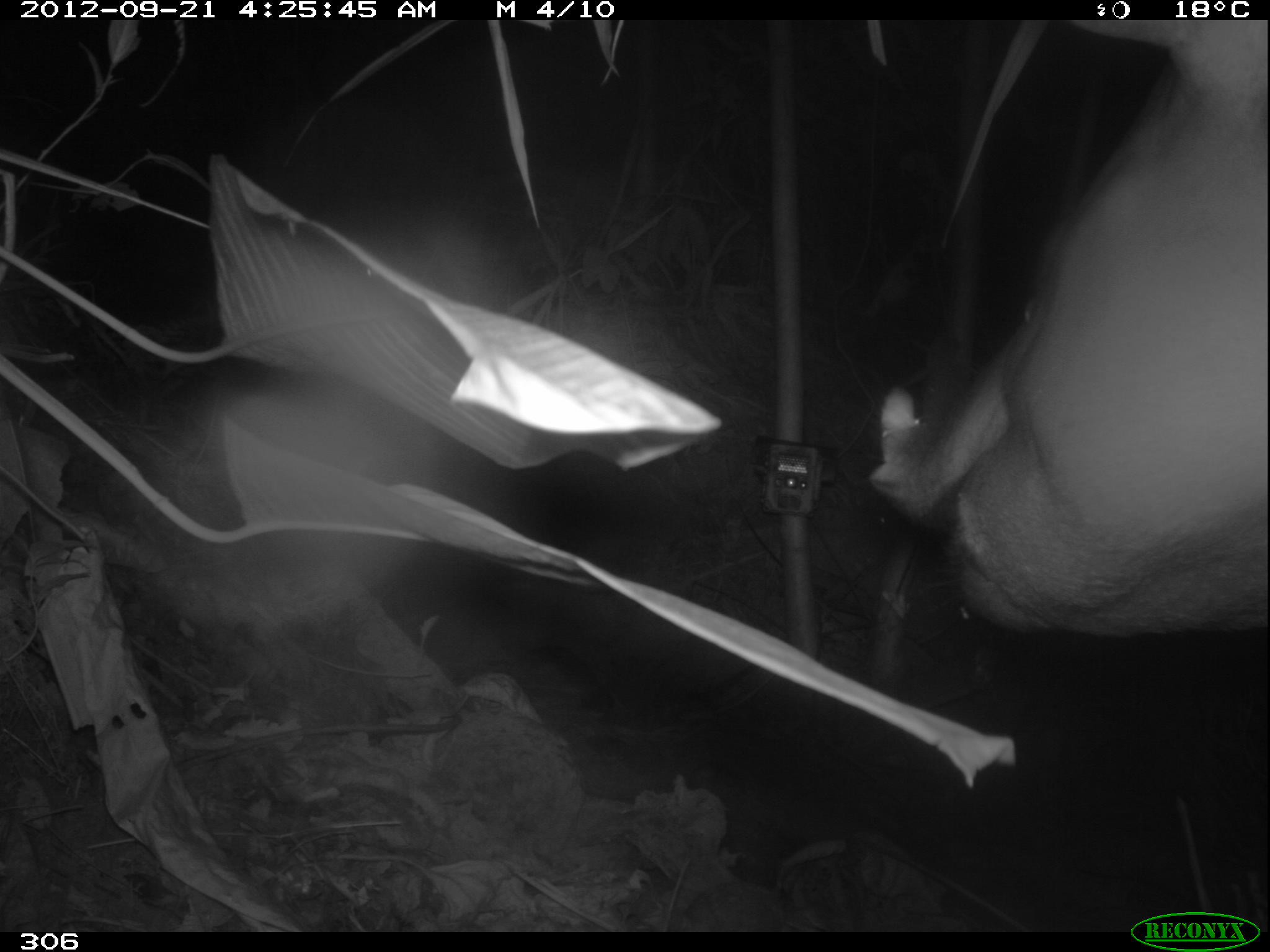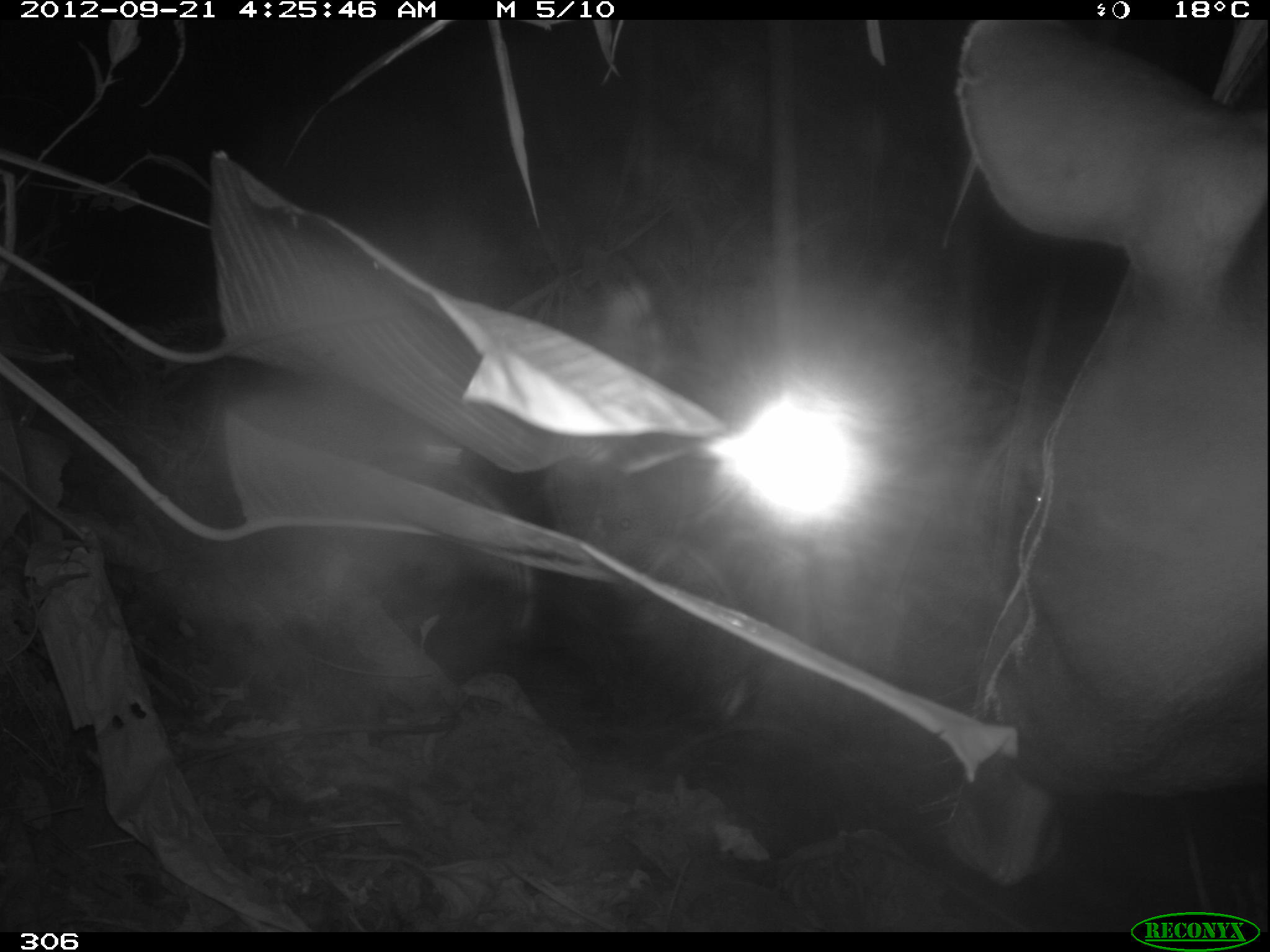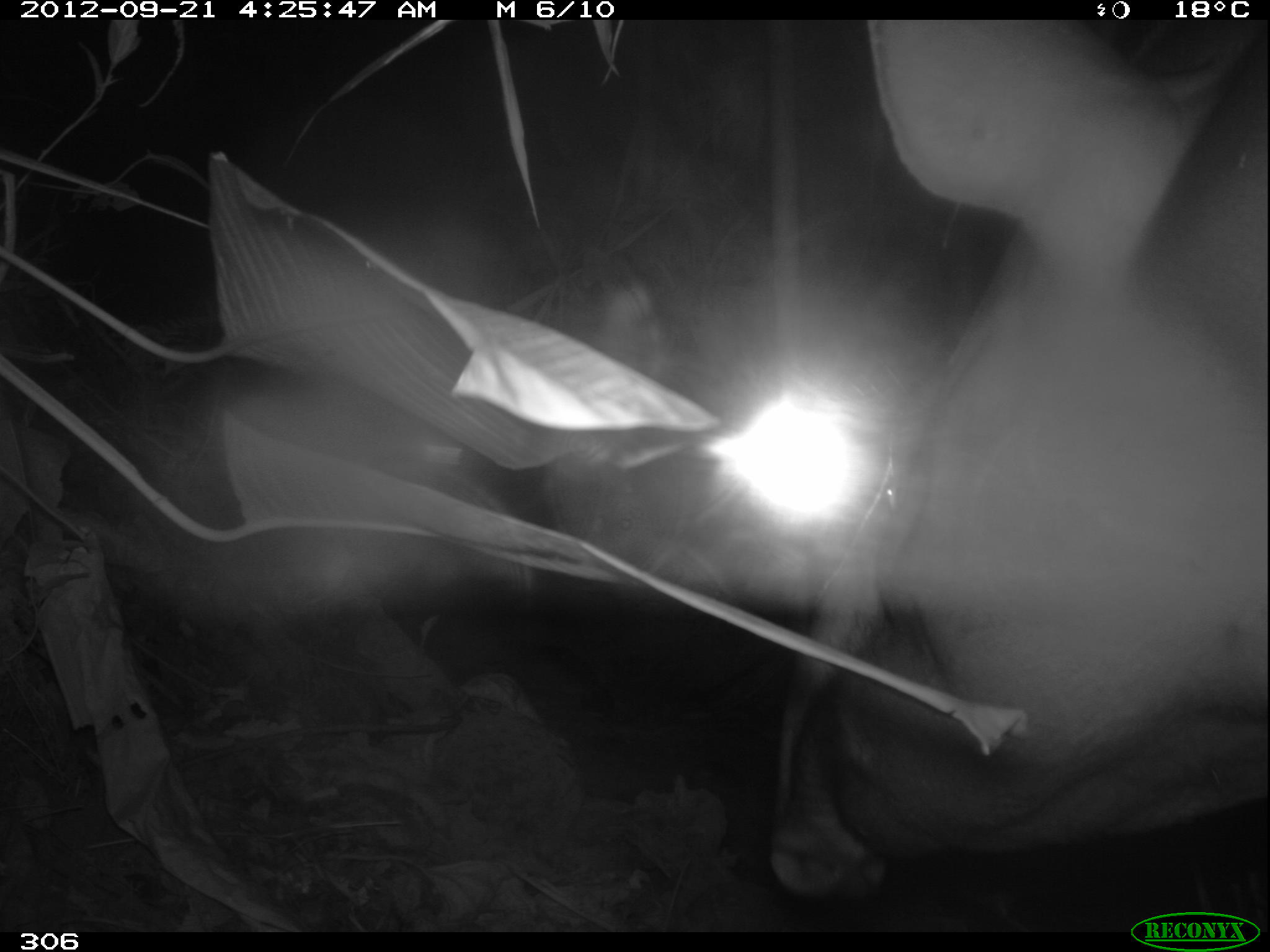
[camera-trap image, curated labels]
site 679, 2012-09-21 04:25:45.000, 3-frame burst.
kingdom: Animalia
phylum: Chordata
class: Mammalia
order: Perissodactyla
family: Tapiridae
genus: Tapirus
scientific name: Tapirus terrestris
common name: south american tapir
Tapirus terrestris (south american tapir).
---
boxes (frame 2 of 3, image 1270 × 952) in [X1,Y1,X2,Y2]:
tapirus terrestris: [537,18,1270,890]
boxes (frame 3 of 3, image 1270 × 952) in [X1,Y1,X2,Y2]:
tapirus terrestris: [764,16,1270,909]